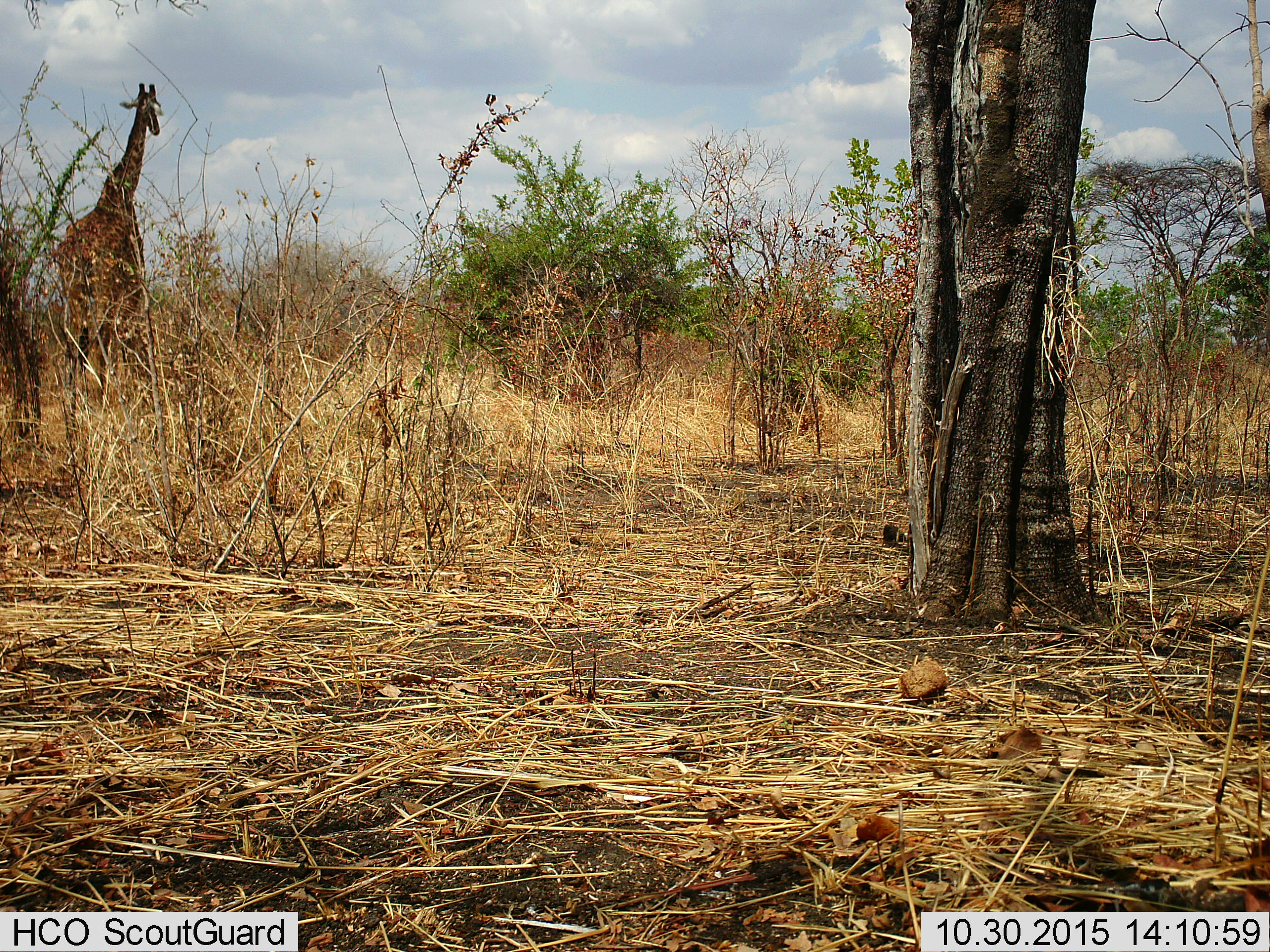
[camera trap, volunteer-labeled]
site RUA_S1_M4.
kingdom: Animalia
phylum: Chordata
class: Mammalia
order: Artiodactyla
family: Giraffidae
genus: Giraffa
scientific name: Giraffa camelopardalis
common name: giraffe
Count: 1.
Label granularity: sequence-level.